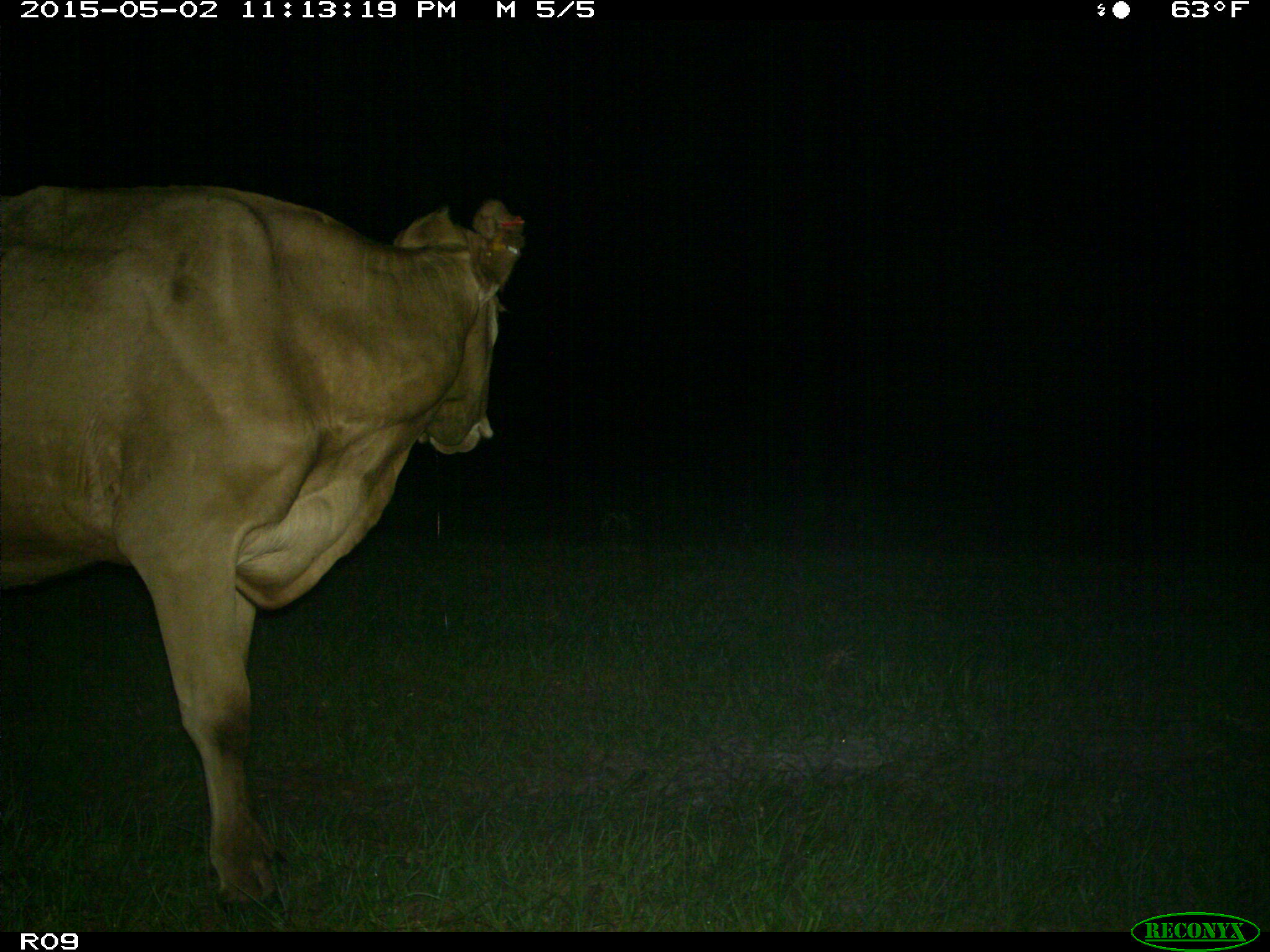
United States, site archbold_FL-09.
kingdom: Animalia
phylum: Chordata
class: Mammalia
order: Artiodactyla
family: Bovidae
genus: Bos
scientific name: Bos taurus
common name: domestic cow